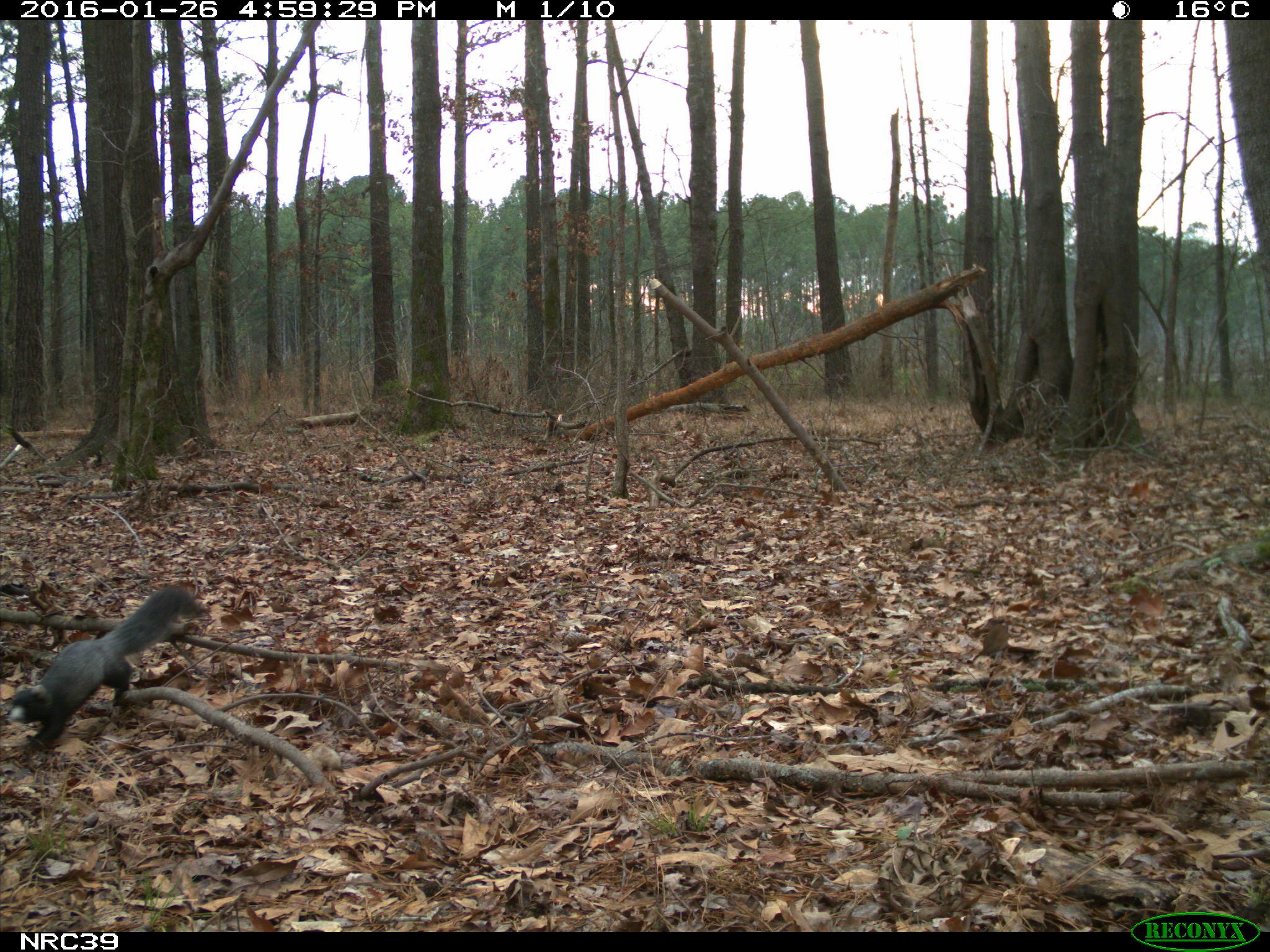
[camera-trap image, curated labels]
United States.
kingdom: Animalia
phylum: Chordata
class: Mammalia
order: Rodentia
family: Sciuridae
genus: Sciurus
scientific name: Sciurus niger cinereus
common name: eastern fox squirrel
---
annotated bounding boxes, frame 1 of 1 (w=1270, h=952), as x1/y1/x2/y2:
Eastern Fox Squirrel: 3/583/218/748